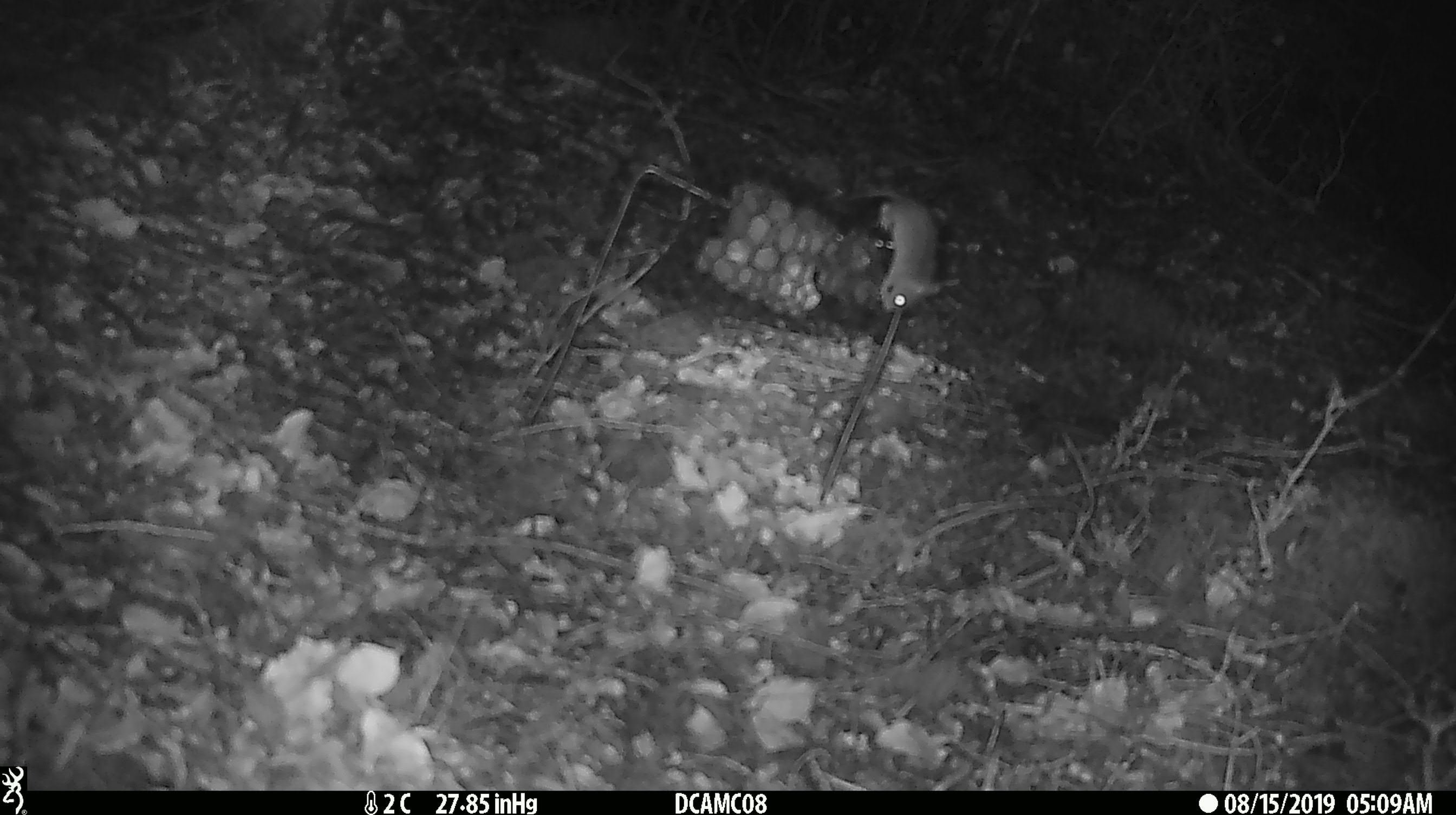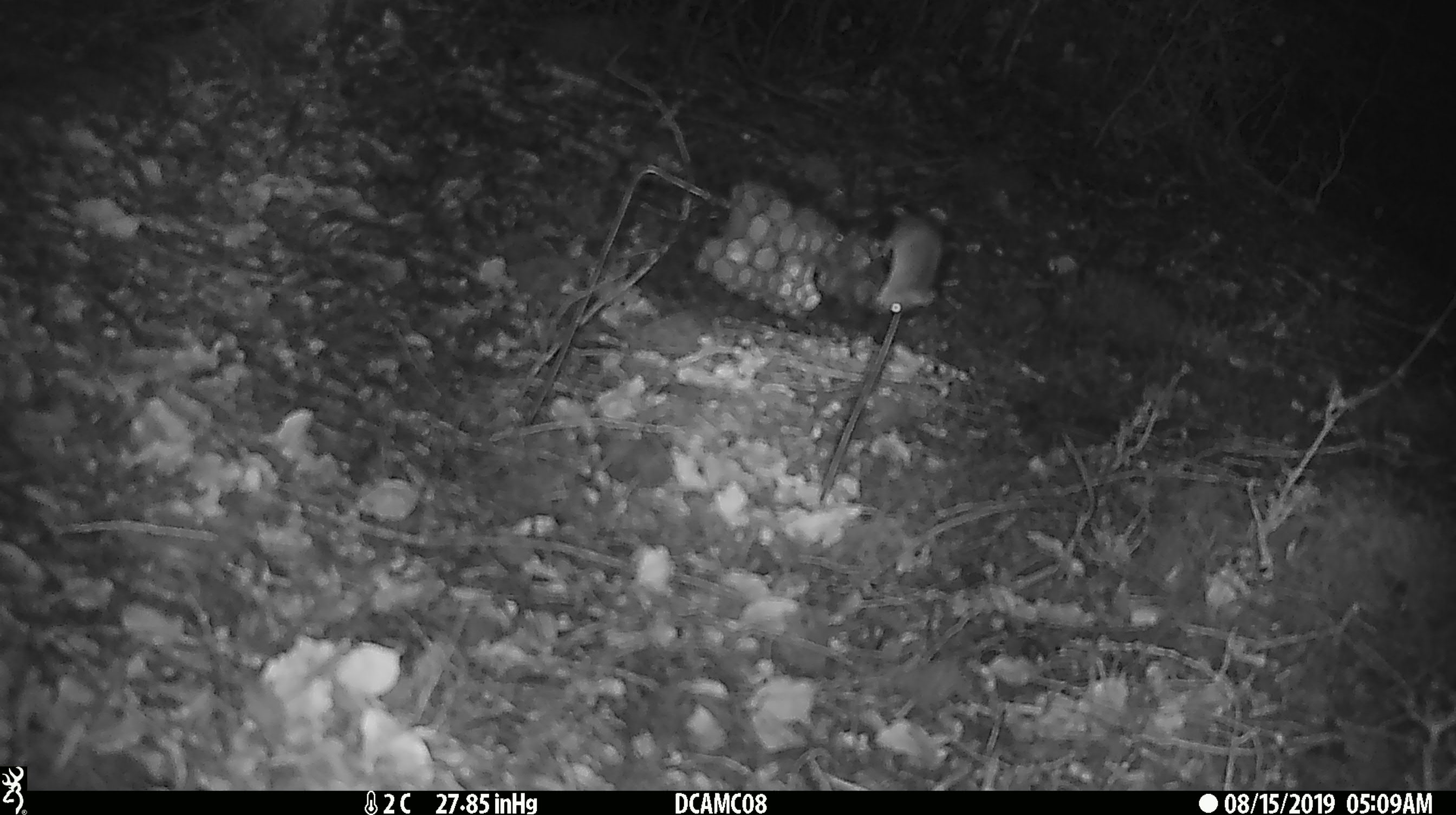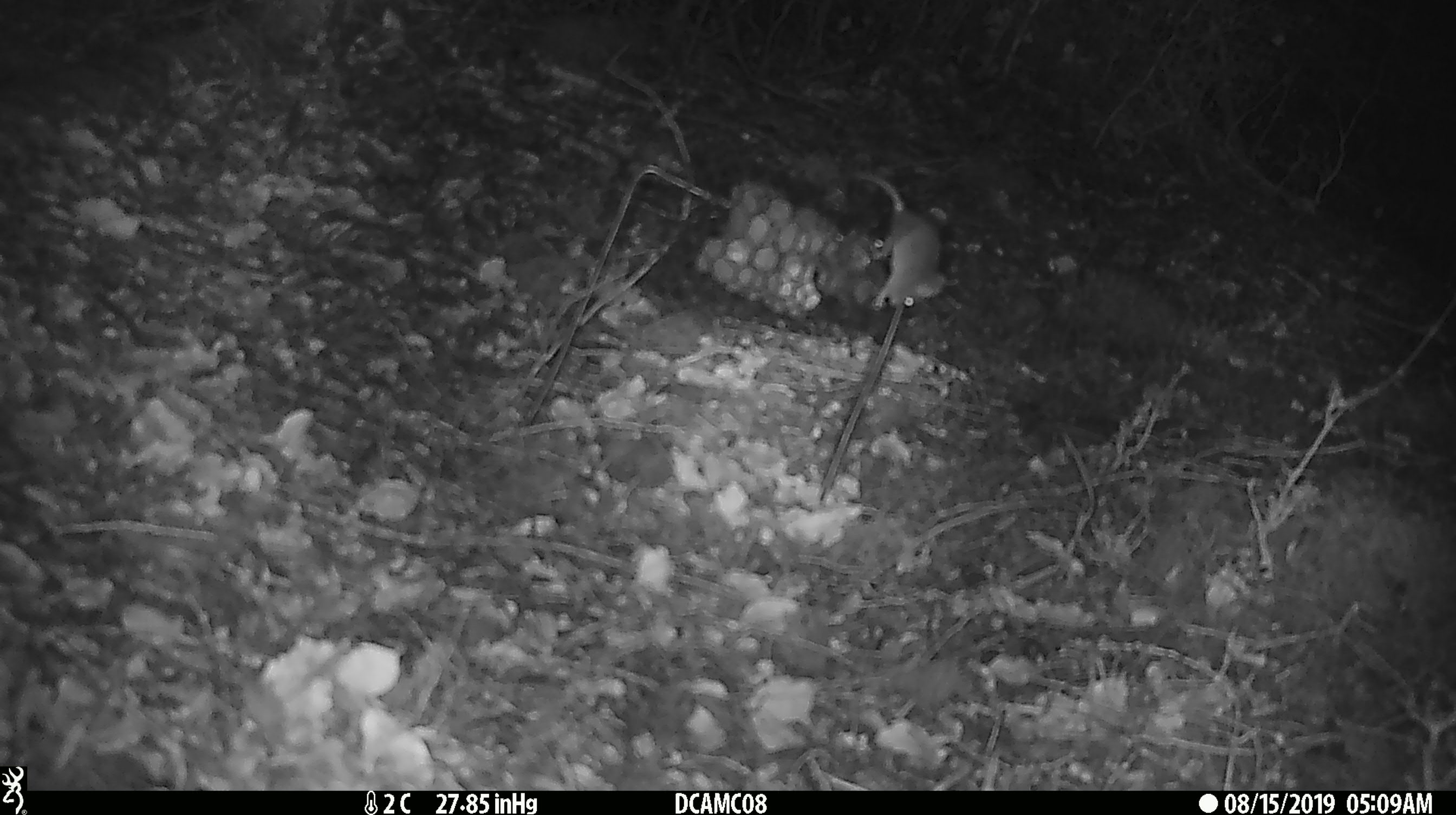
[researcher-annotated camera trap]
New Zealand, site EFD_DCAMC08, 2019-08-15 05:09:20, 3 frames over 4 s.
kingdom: Animalia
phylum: Chordata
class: Mammalia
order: Rodentia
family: Muridae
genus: Mus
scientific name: Mus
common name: mouse